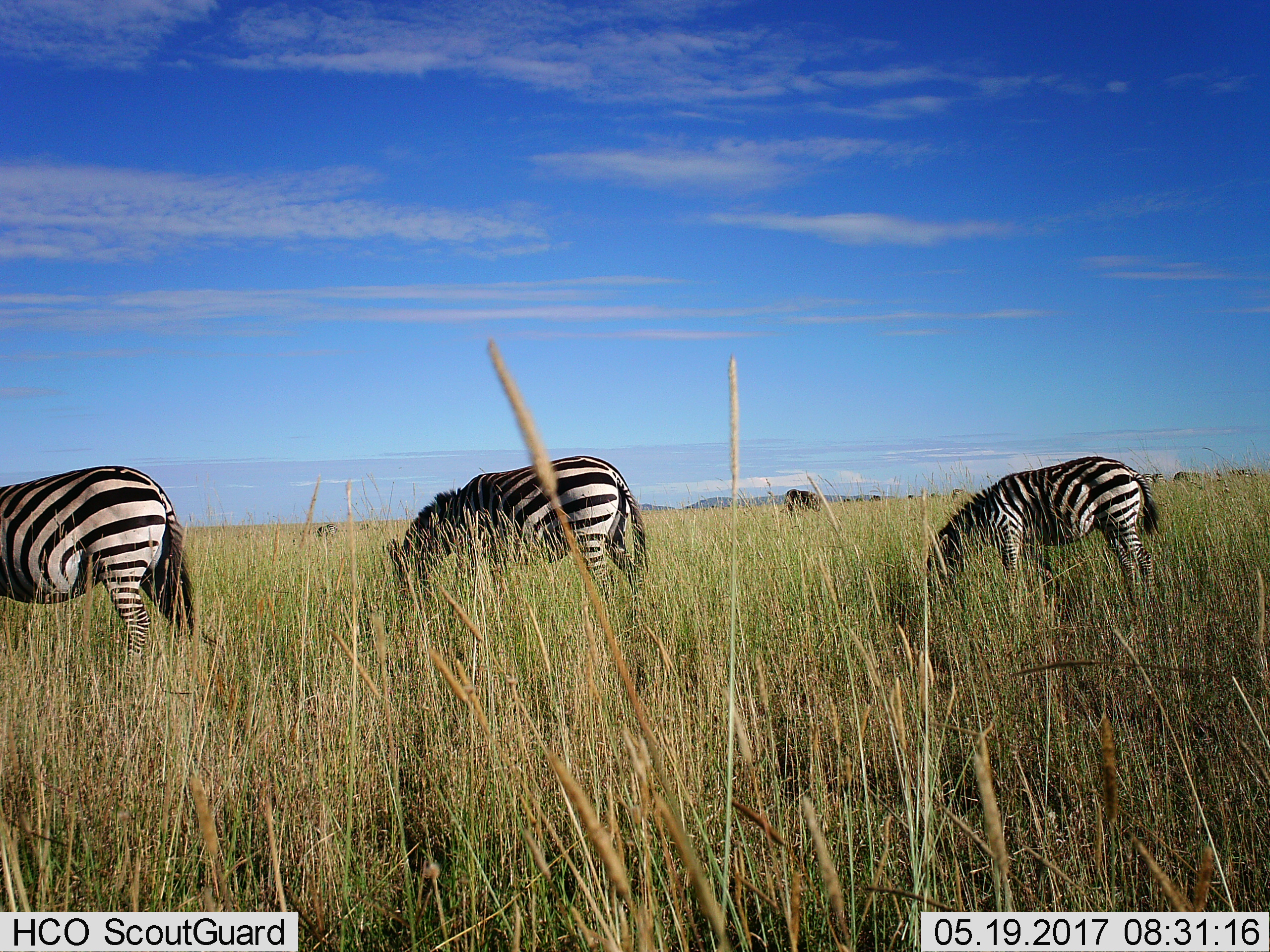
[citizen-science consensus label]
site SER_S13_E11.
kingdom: Animalia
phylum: Chordata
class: Mammalia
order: Perissodactyla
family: Equidae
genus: Equus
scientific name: Equus quagga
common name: plains zebra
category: zebraplains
Zebraplains (plains zebra) (Equus quagga), count 8. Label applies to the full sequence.